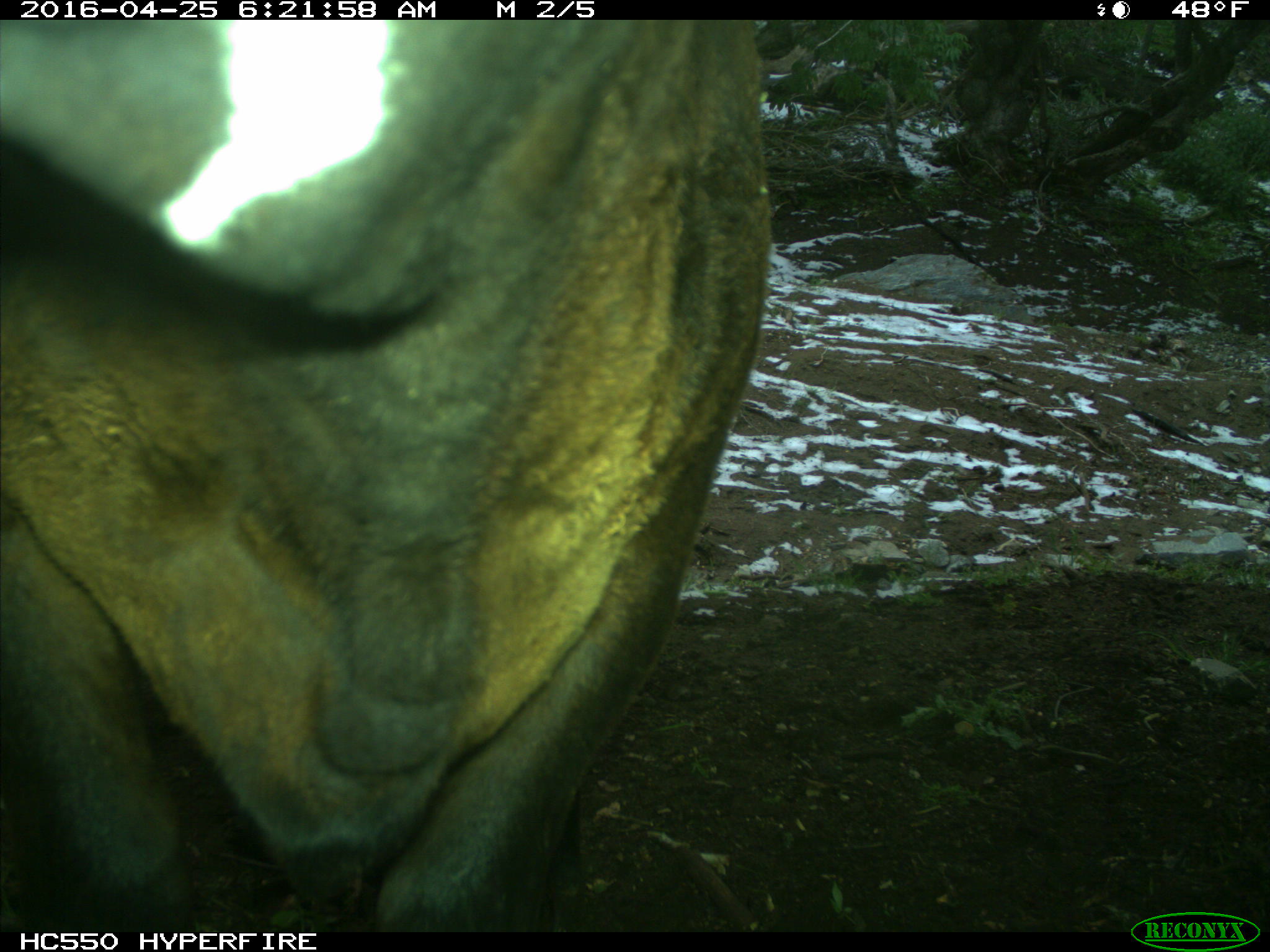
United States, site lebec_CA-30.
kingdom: Animalia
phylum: Chordata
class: Mammalia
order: Artiodactyla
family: Bovidae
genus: Bos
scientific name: Bos taurus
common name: domestic cow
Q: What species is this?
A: Bos taurus (domestic cow).